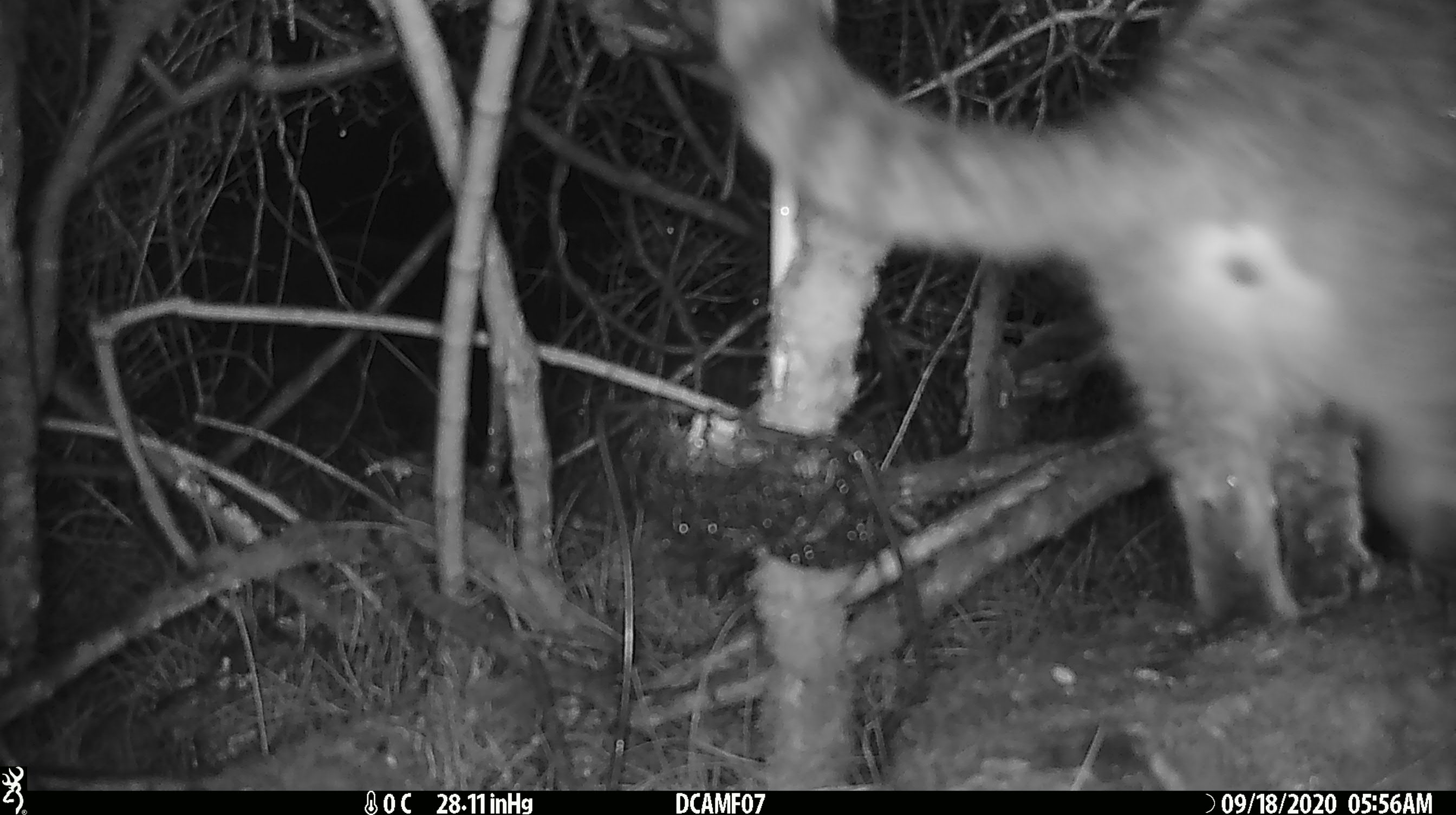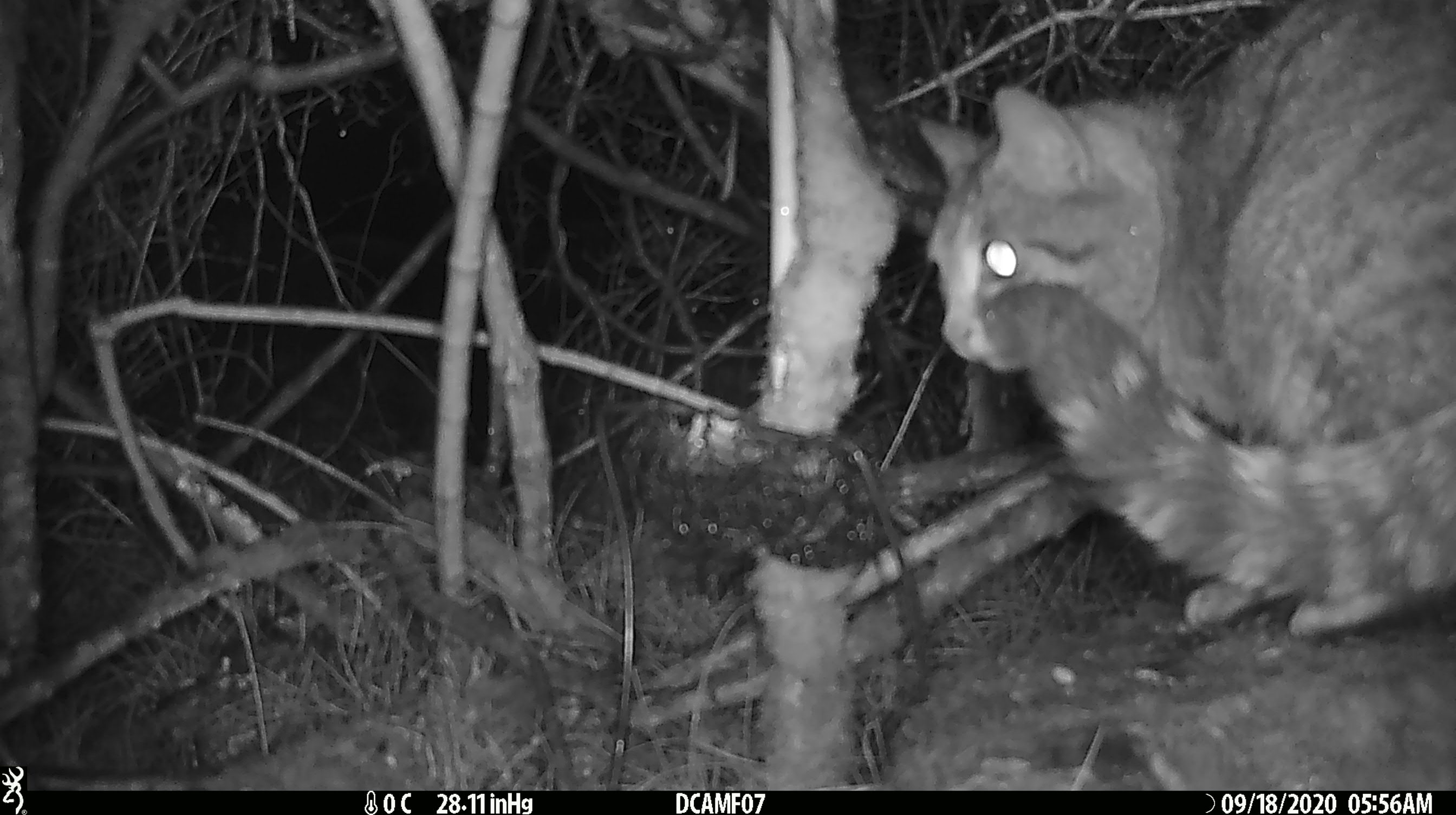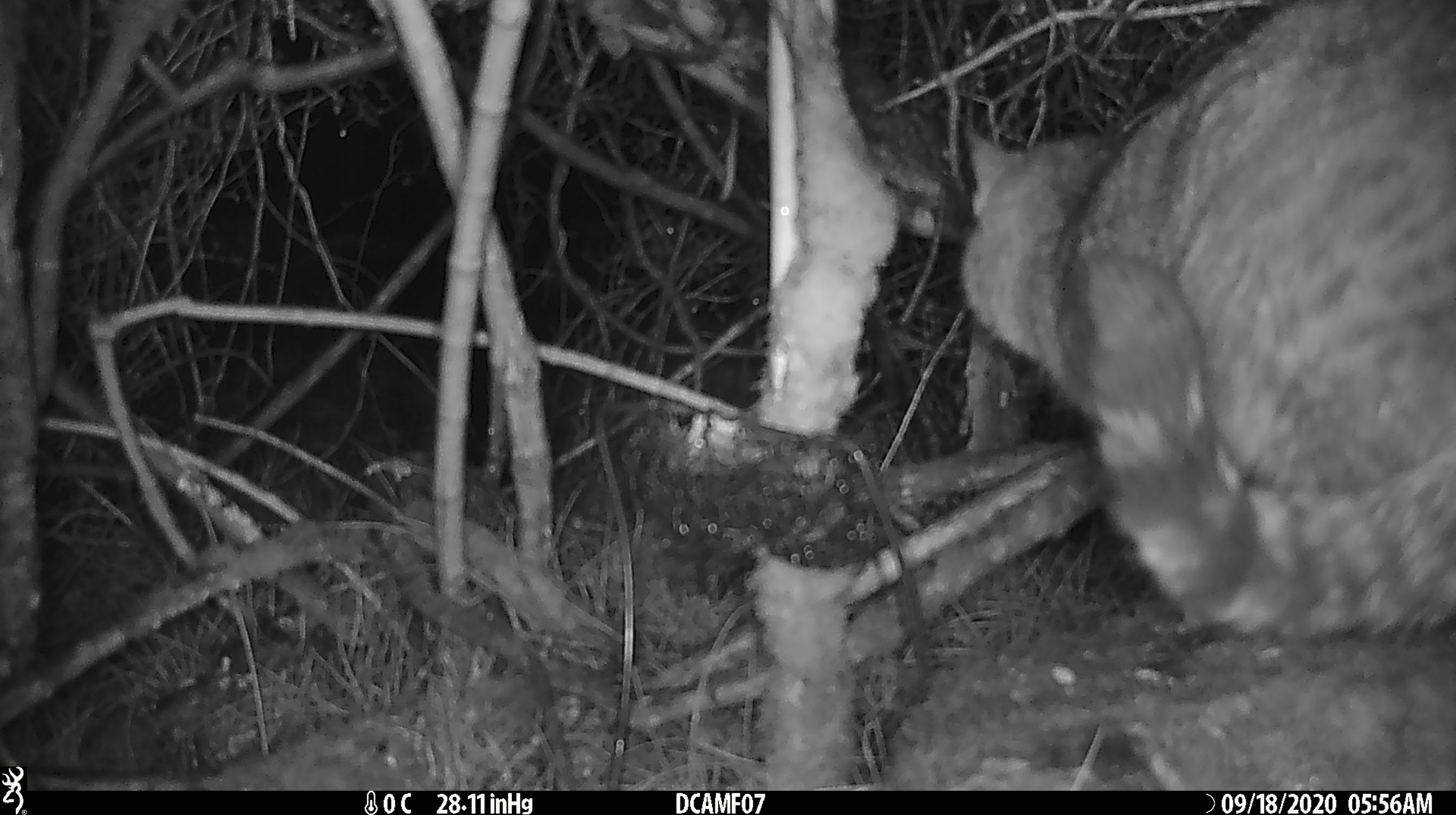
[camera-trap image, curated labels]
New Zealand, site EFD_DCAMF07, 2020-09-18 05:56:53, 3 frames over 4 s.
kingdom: Animalia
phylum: Chordata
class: Mammalia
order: Carnivora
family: Felidae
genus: Felis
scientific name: Felis catus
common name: domestic cat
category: cat